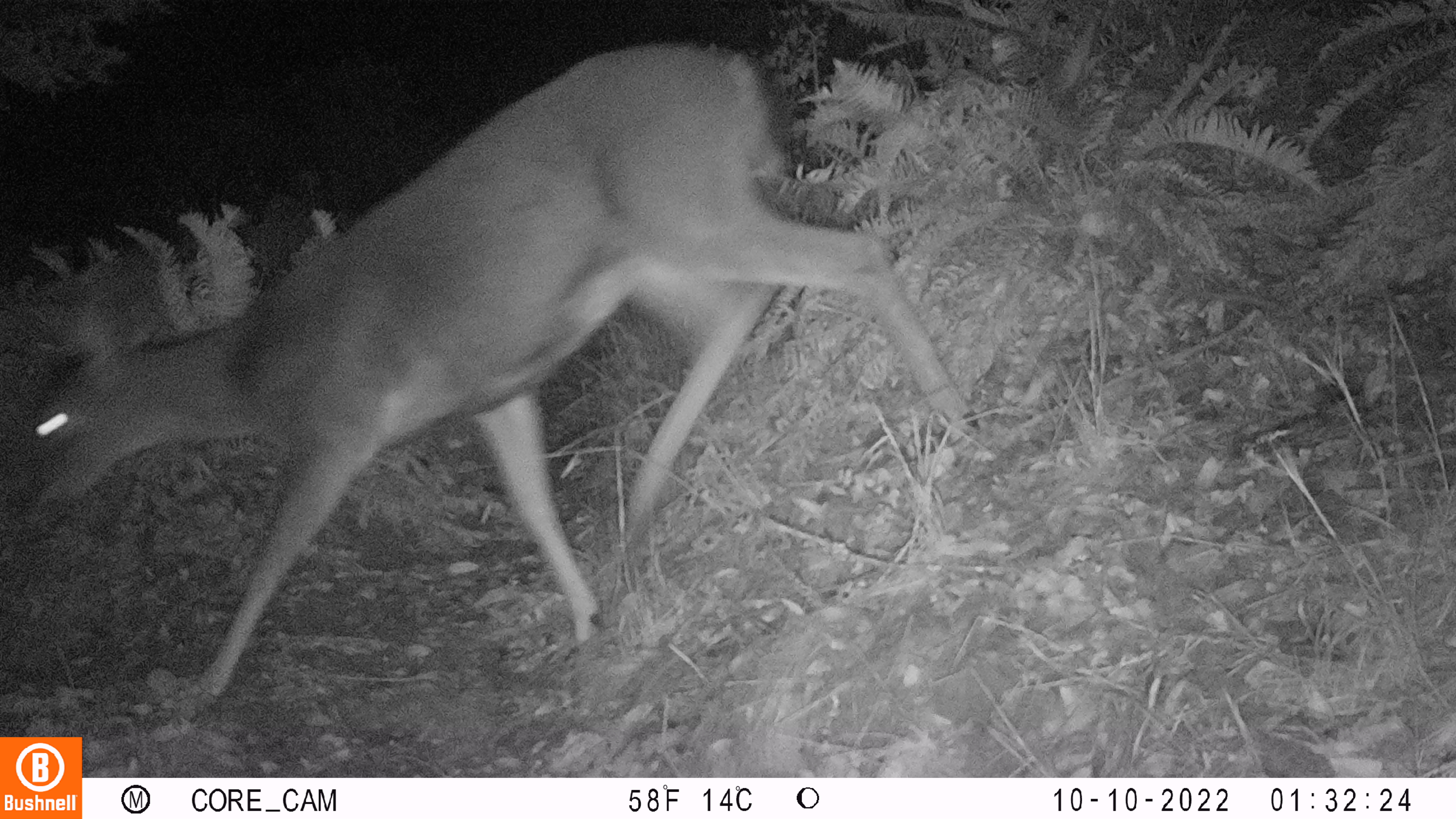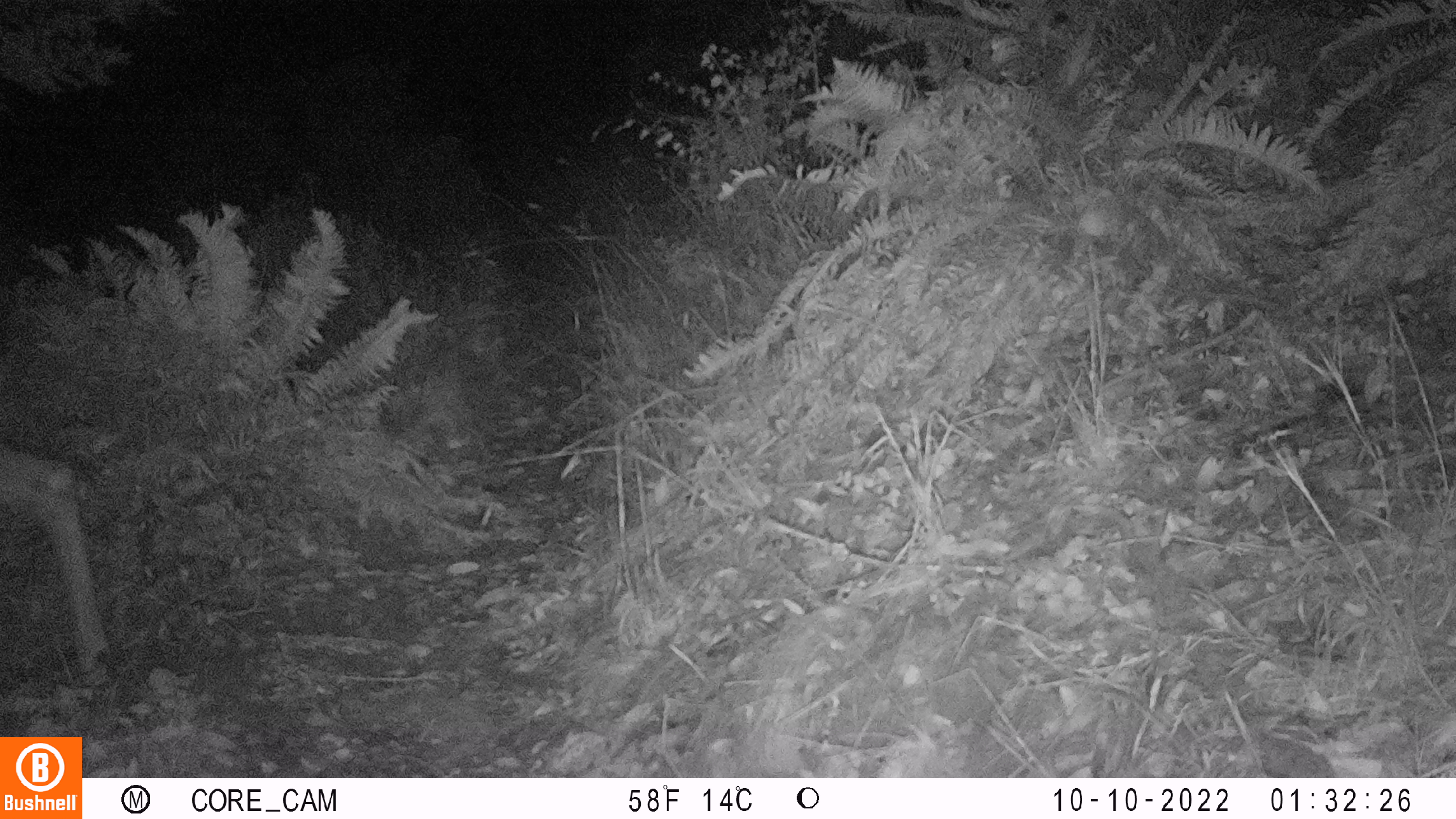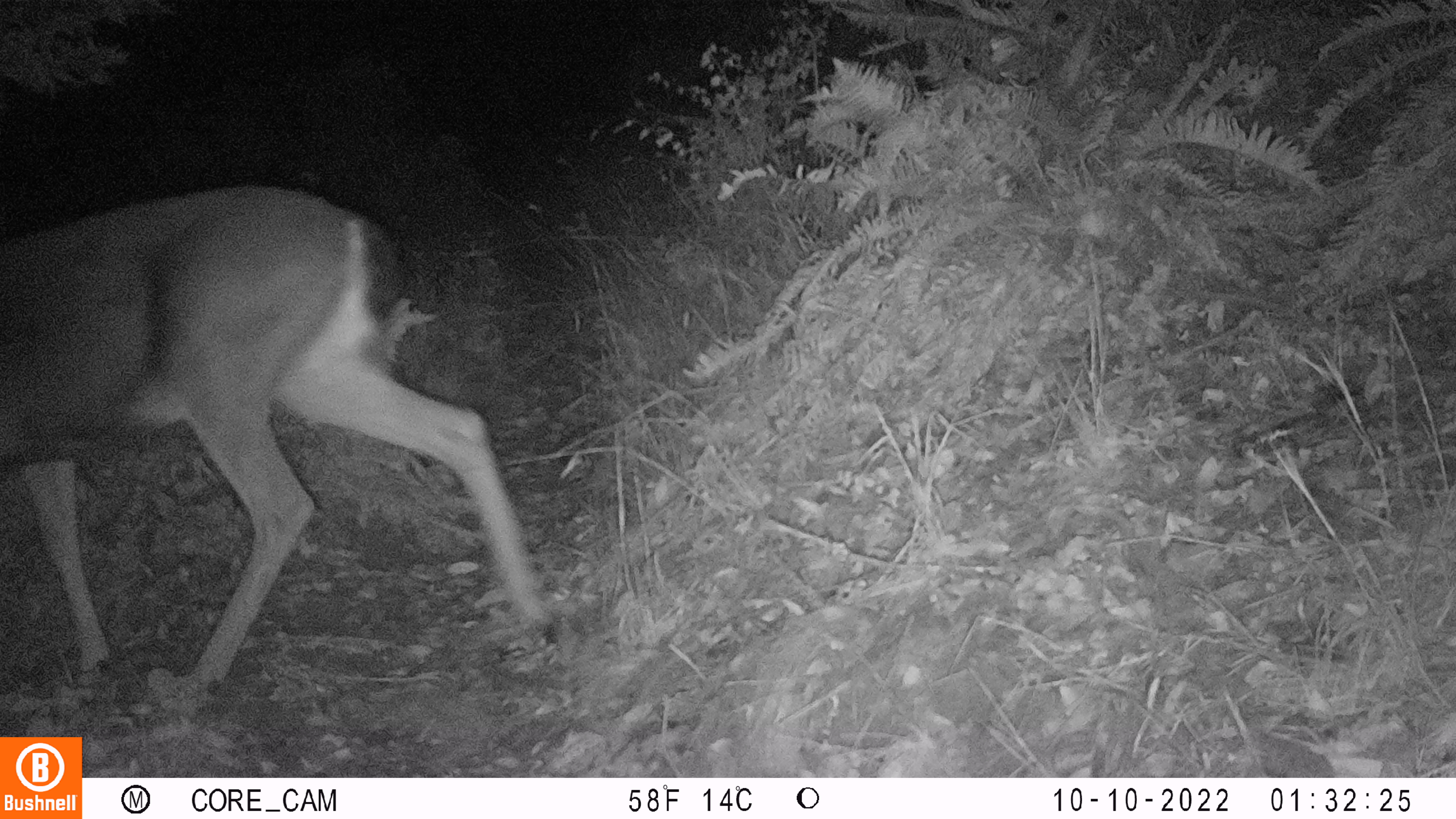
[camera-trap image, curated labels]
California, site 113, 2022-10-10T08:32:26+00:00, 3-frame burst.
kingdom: Animalia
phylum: Chordata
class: Mammalia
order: Artiodactyla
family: Cervidae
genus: Odocoileus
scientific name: Odocoileus hemionus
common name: mule deer